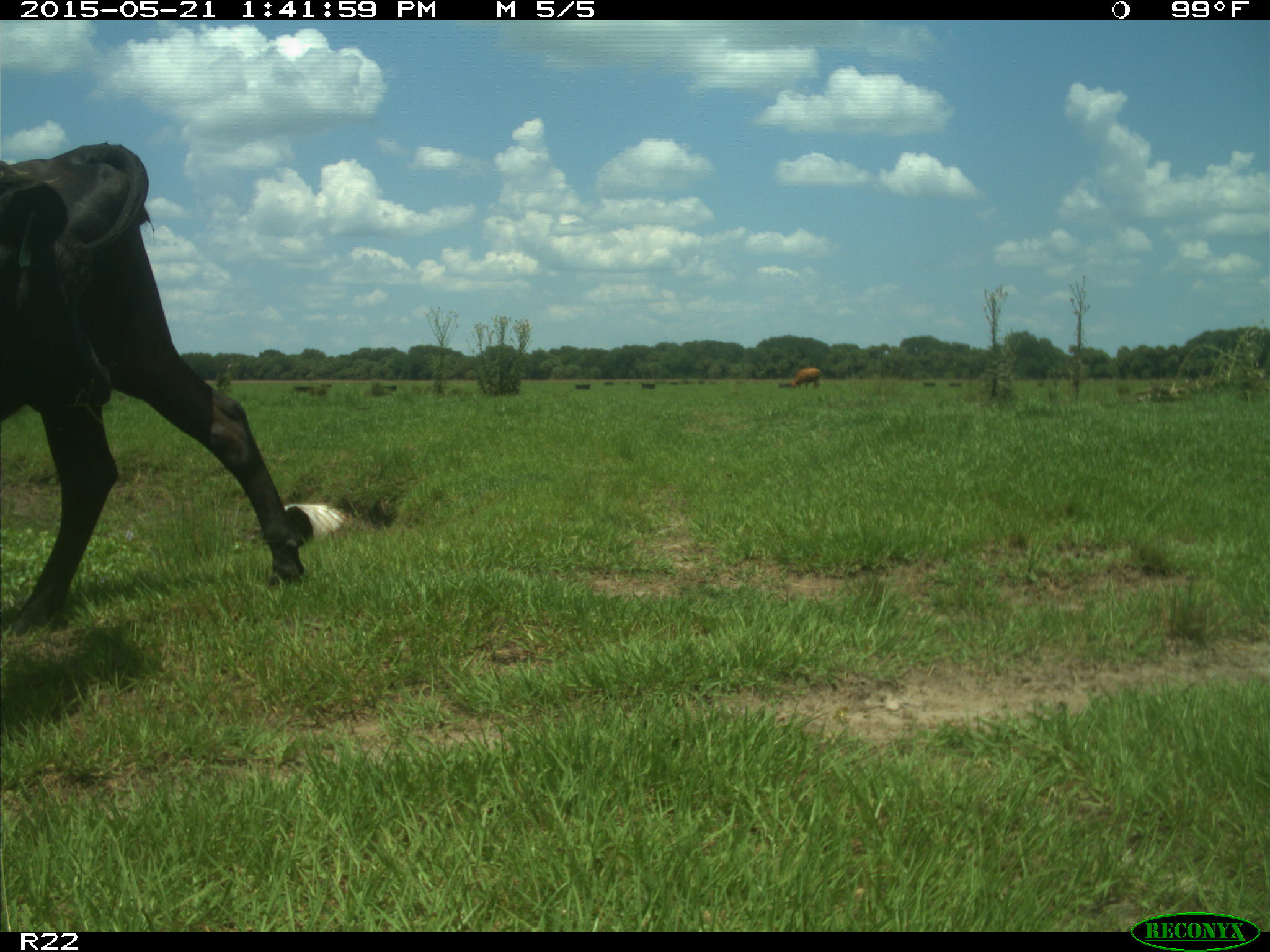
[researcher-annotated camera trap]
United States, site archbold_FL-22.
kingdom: Animalia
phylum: Chordata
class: Mammalia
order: Artiodactyla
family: Bovidae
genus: Bos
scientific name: Bos taurus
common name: domestic cow